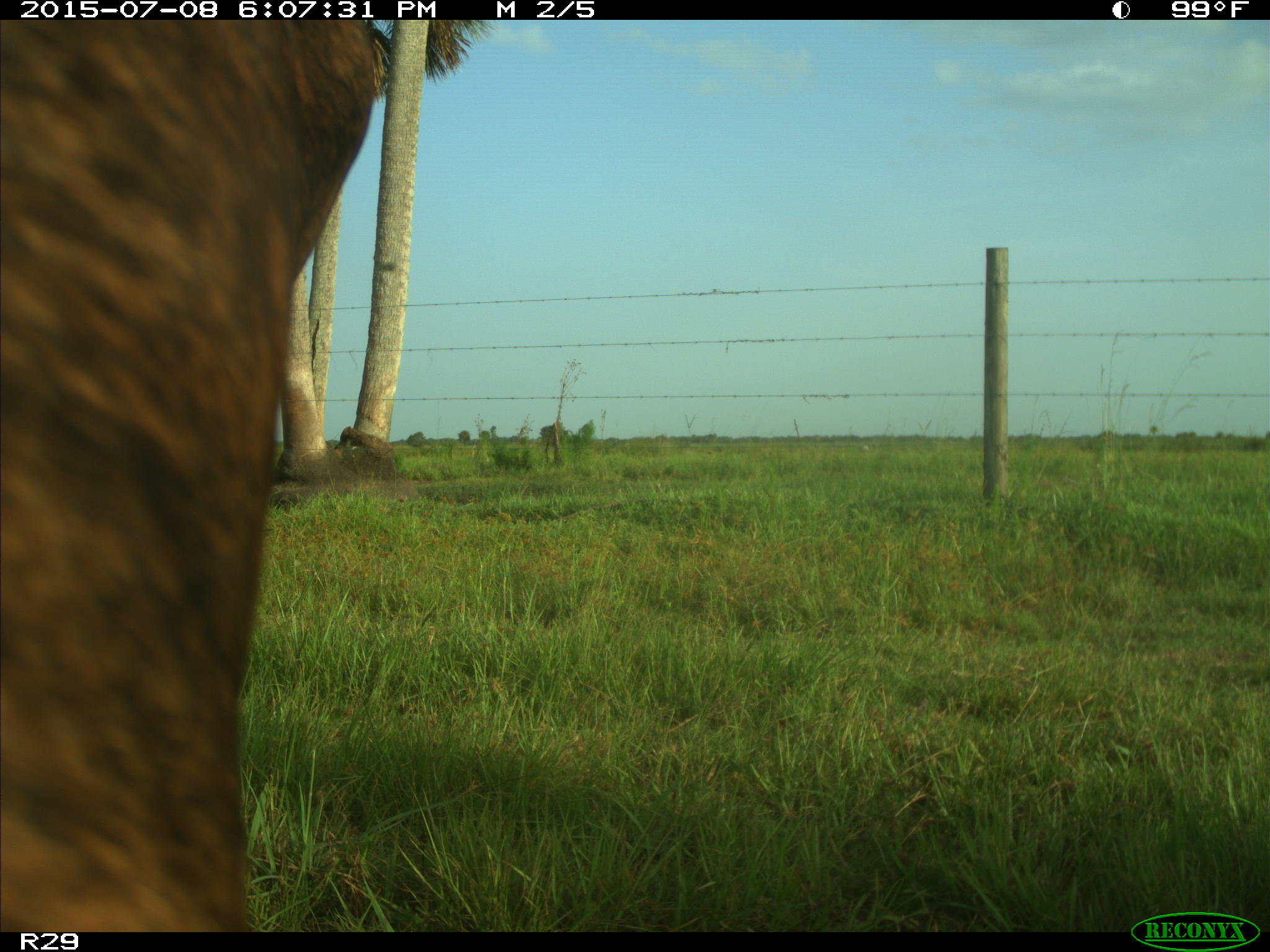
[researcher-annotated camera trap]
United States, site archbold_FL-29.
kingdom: Animalia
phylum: Chordata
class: Mammalia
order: Artiodactyla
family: Bovidae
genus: Bos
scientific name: Bos taurus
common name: domestic cow